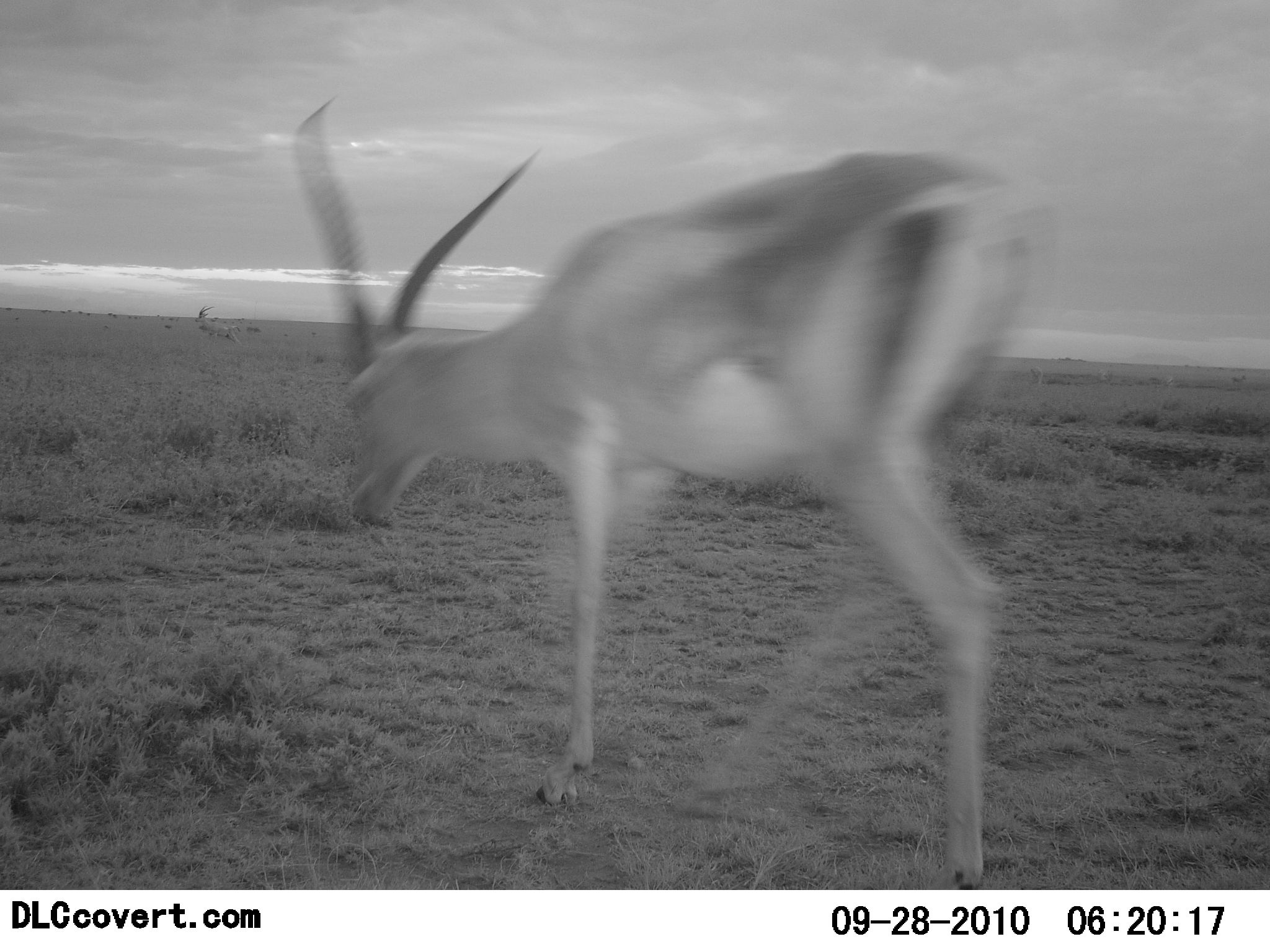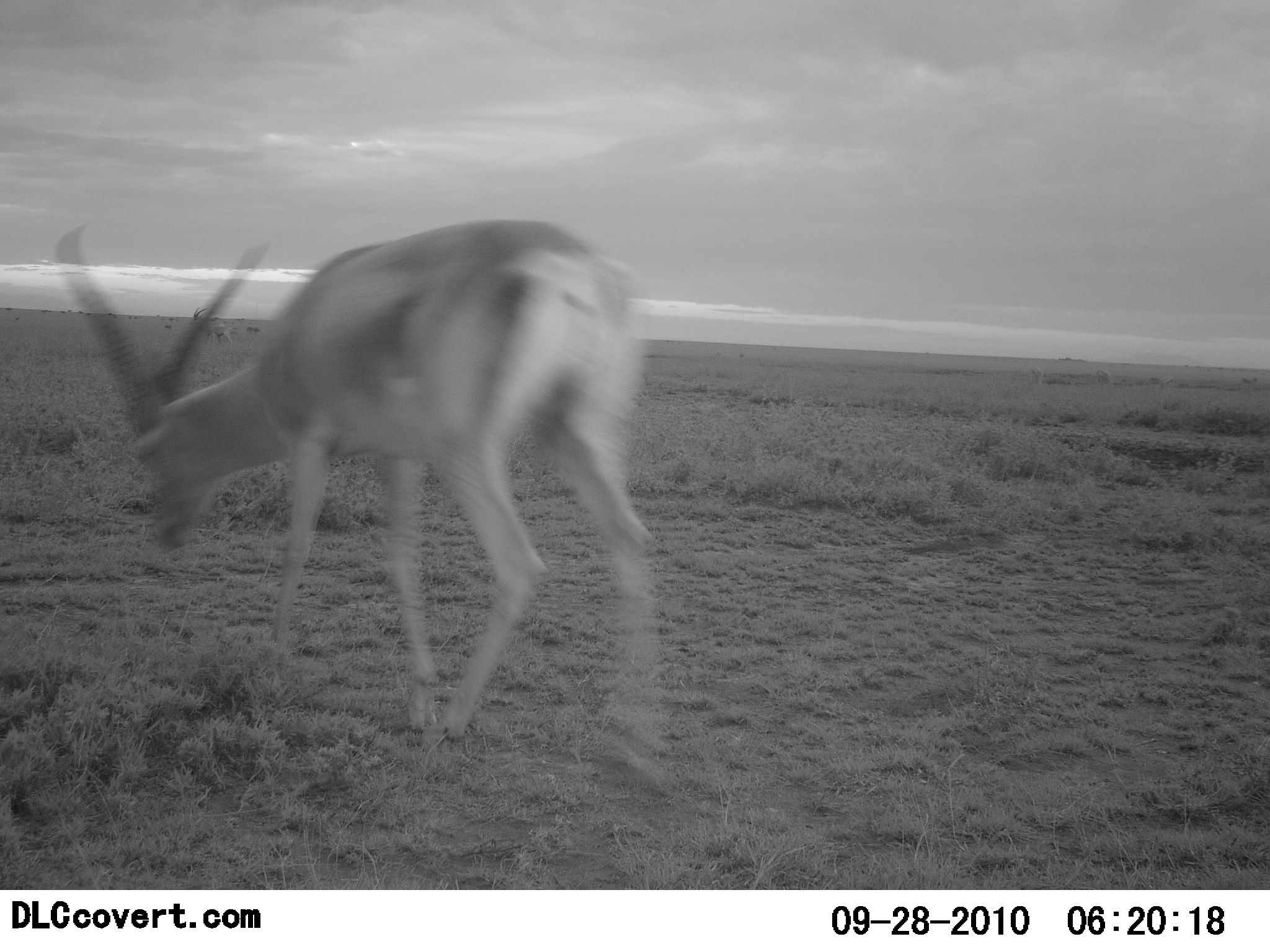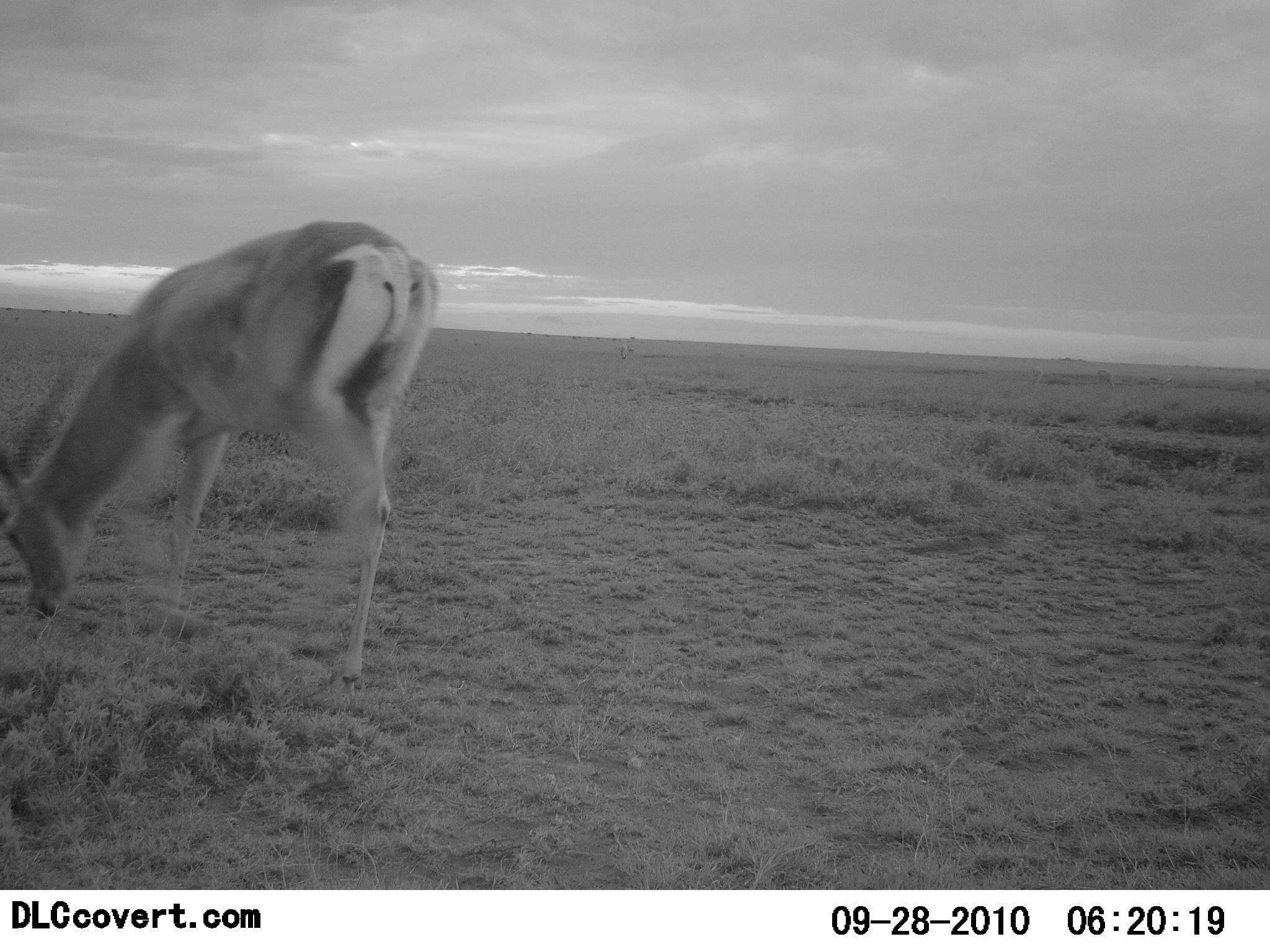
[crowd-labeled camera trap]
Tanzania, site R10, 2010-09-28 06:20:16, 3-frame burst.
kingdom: Animalia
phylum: Chordata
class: Mammalia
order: Artiodactyla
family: Bovidae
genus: Nanger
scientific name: Nanger granti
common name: grant's gazelle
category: gazellegrants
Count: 1.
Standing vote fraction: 0%.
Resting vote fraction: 0%.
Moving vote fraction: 92%.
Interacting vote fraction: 0%.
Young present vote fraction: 0%.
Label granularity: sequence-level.